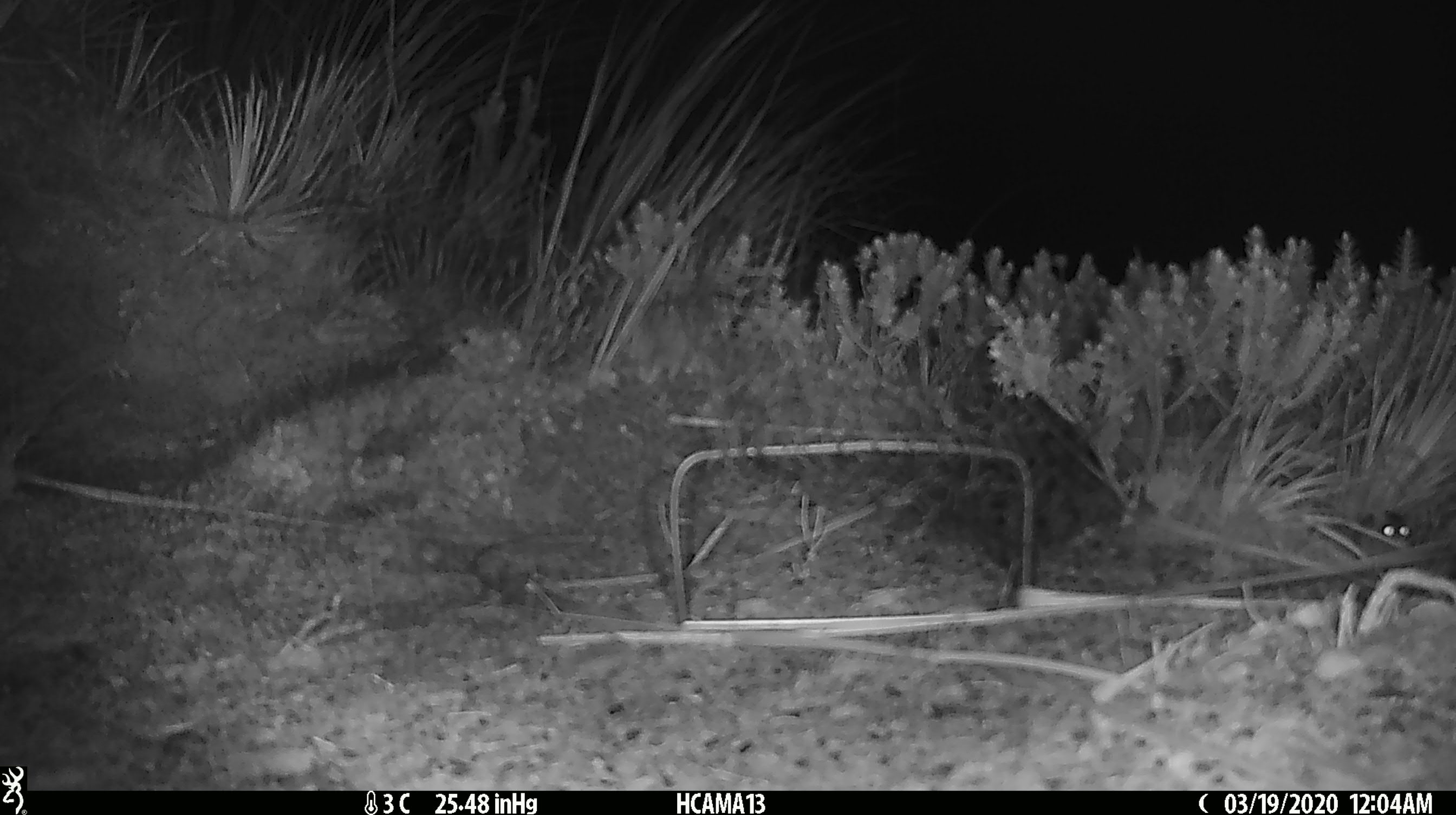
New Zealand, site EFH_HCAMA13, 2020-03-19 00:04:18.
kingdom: Animalia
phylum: Chordata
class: Mammalia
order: Rodentia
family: Muridae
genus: Mus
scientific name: Mus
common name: mouse